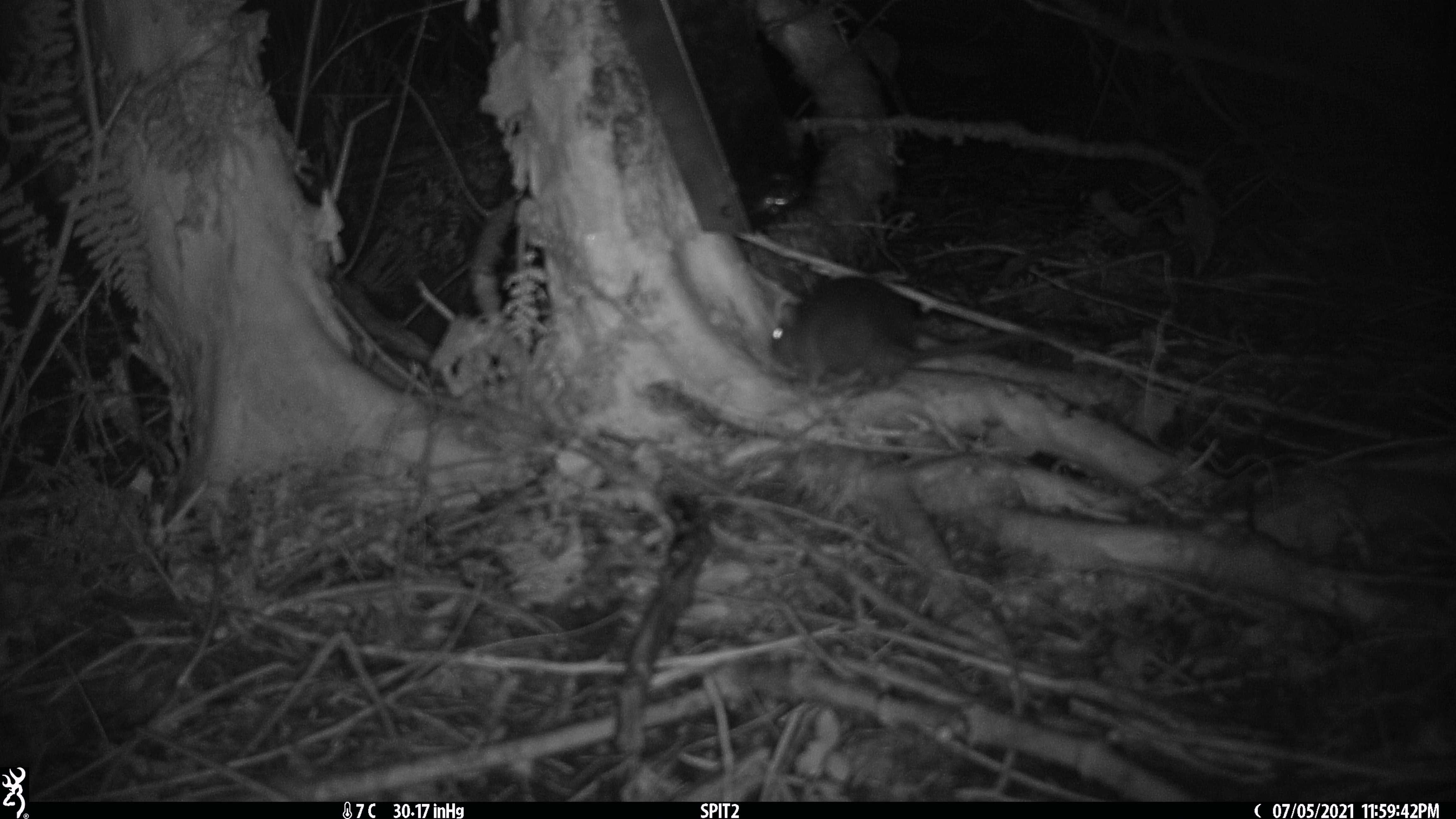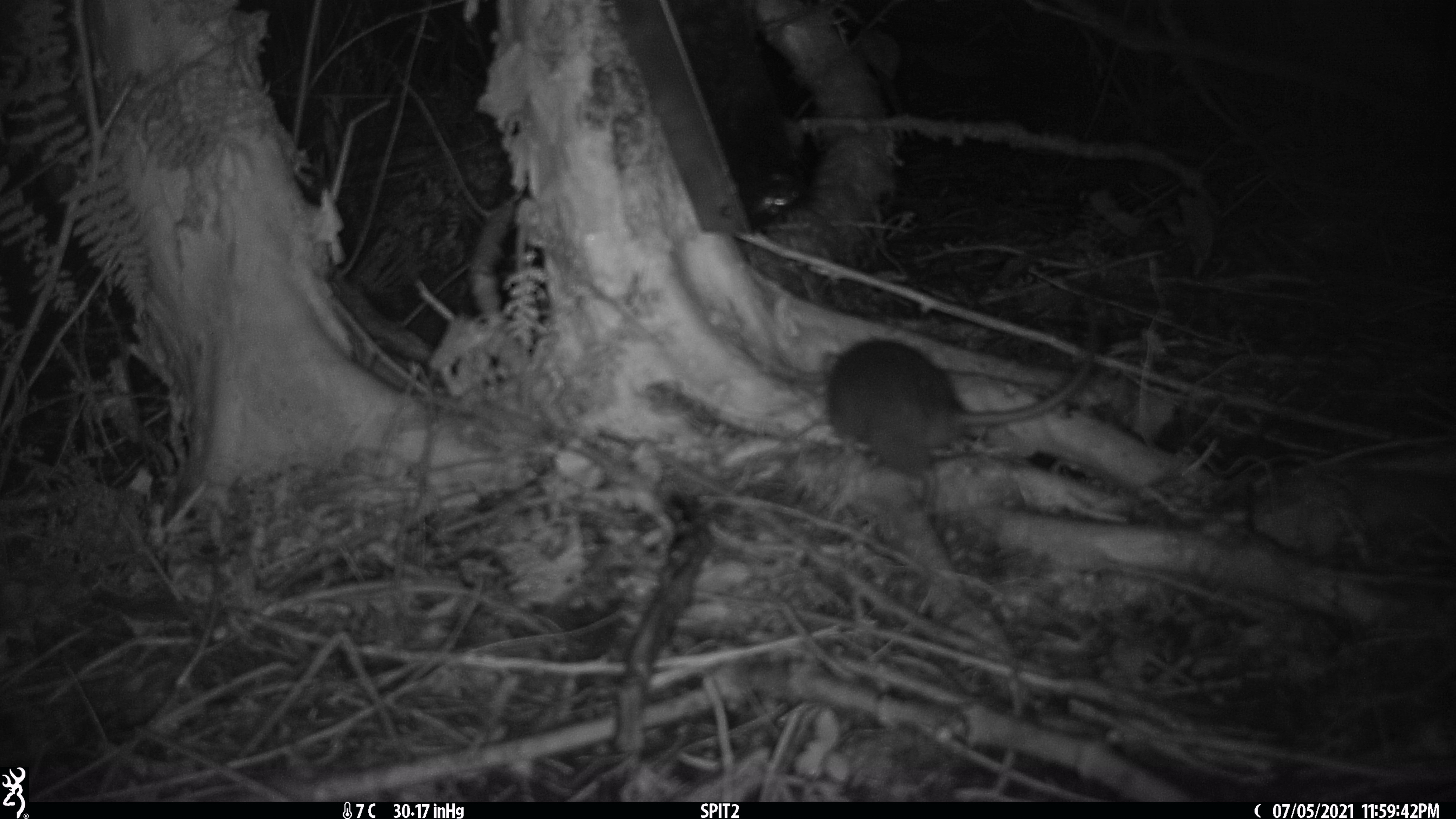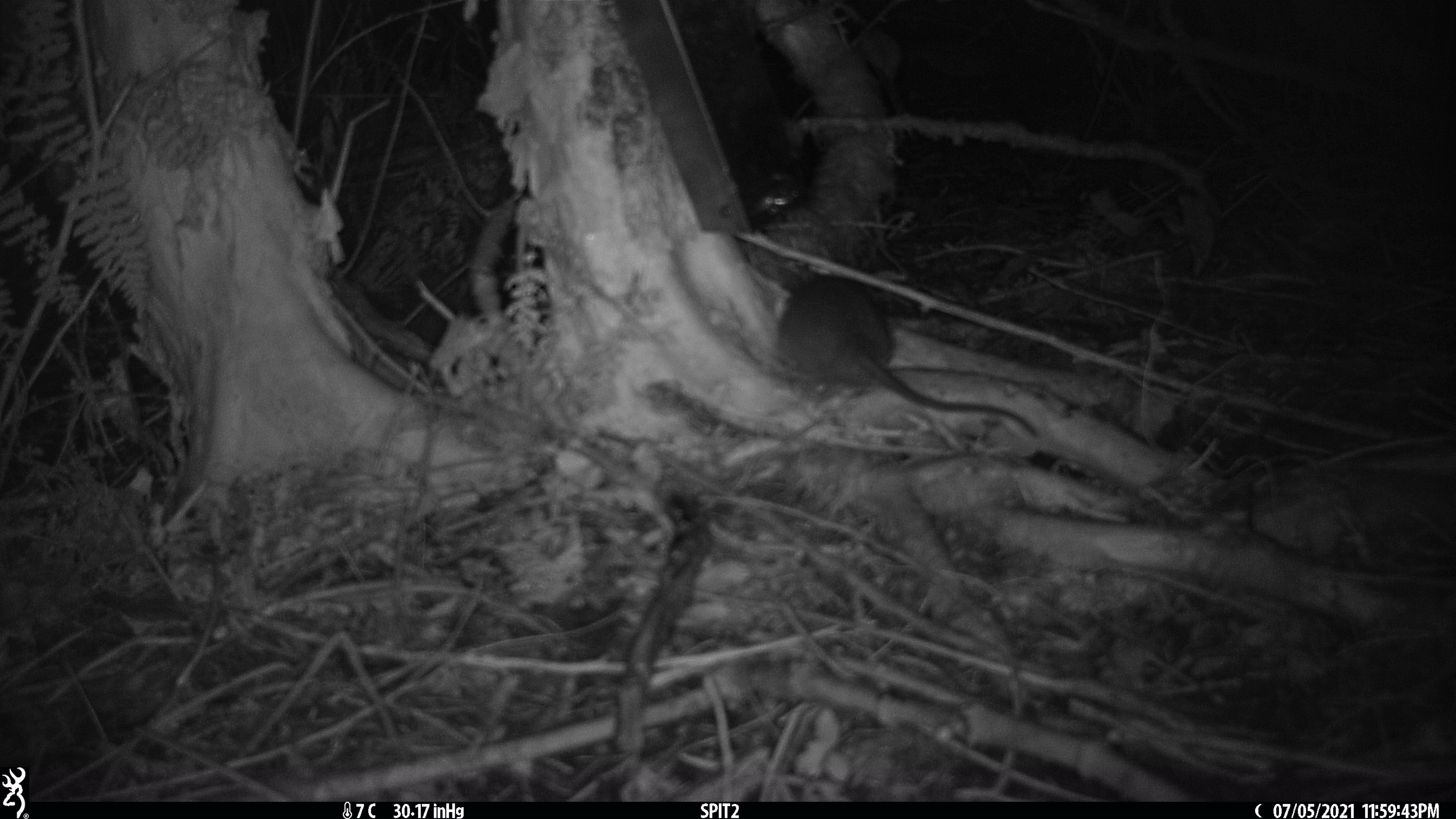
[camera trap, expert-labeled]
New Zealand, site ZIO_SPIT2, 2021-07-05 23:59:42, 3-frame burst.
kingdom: Animalia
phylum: Chordata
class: Mammalia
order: Rodentia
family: Muridae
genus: Rattus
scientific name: Rattus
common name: rat